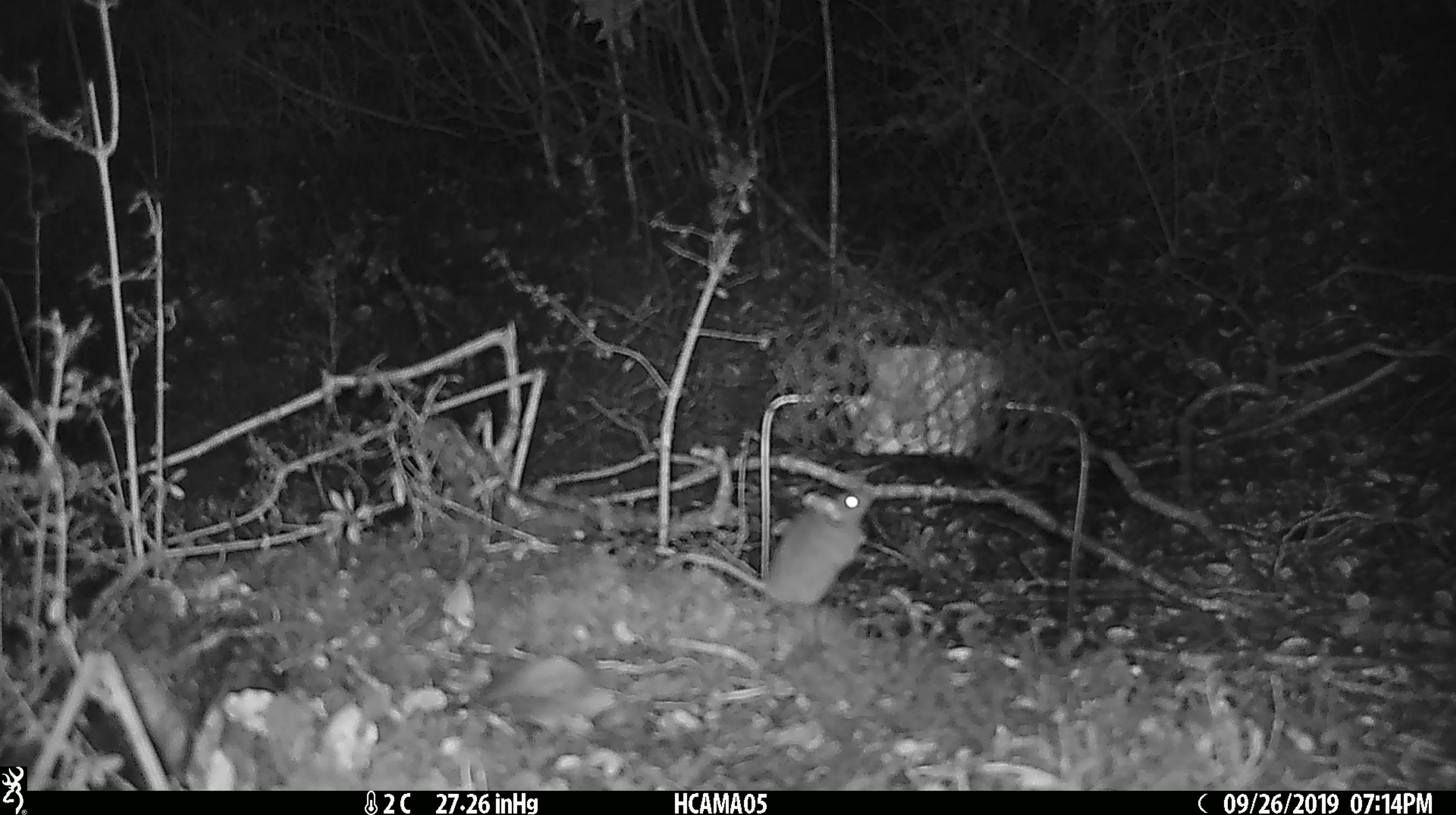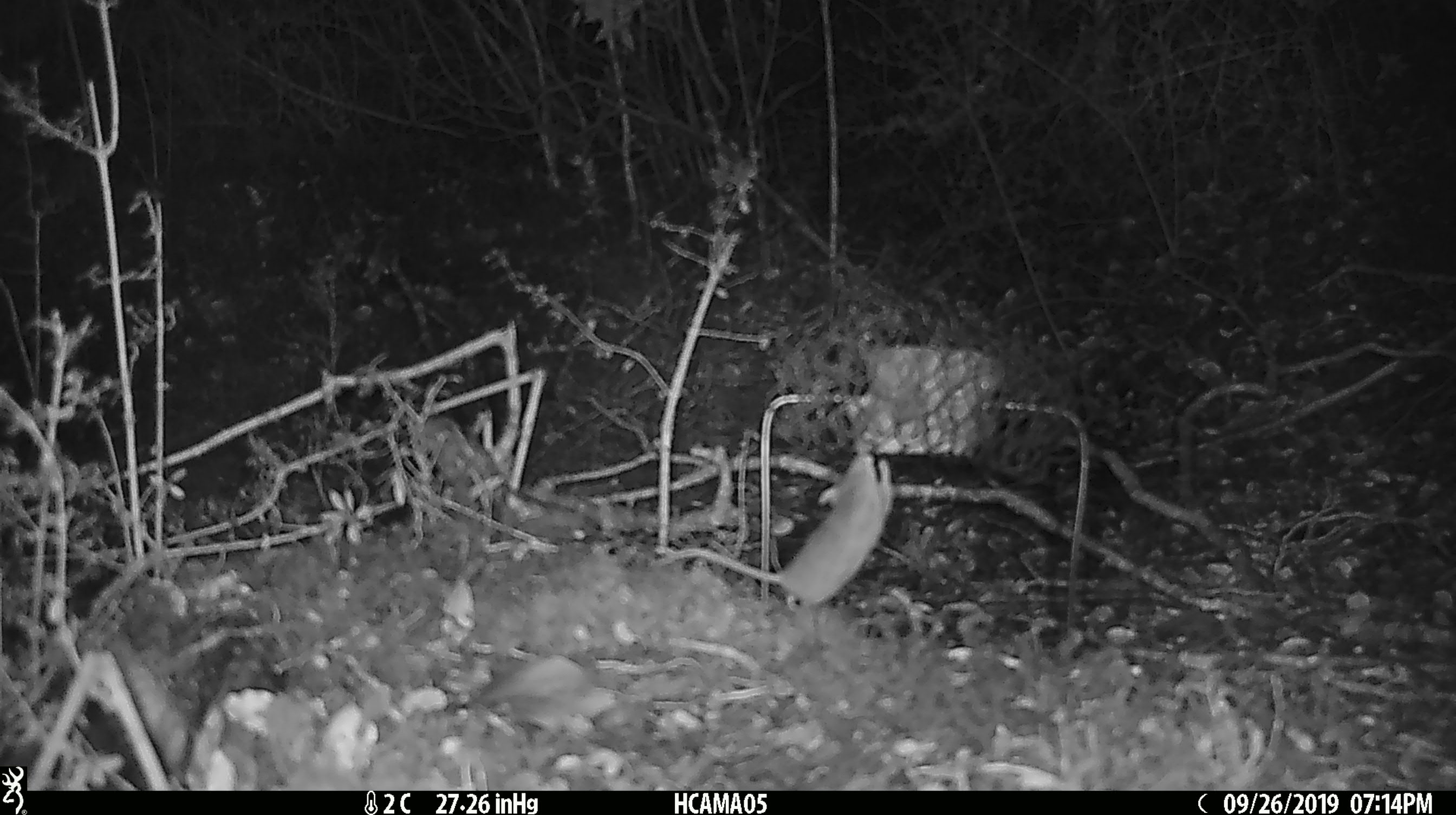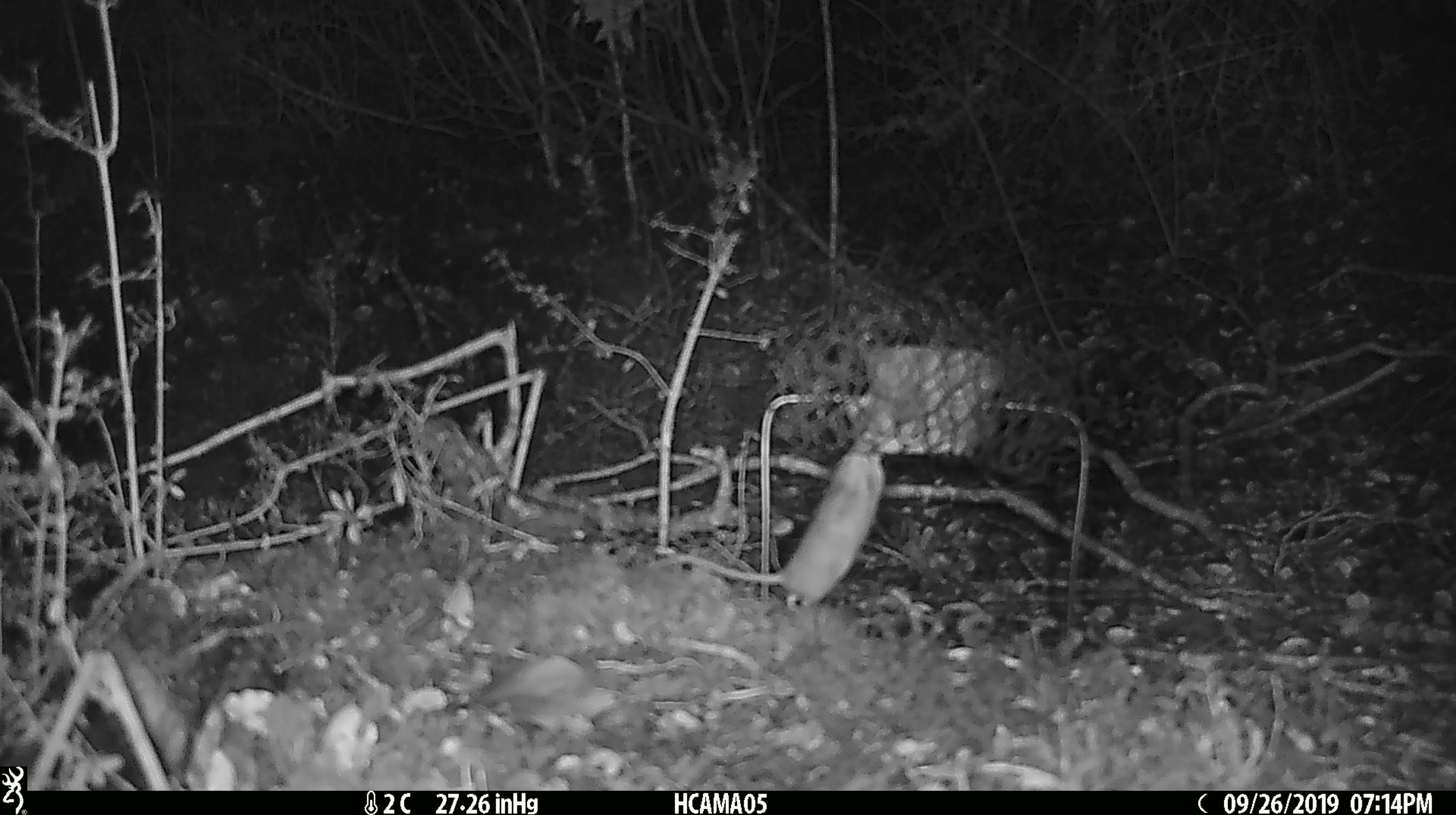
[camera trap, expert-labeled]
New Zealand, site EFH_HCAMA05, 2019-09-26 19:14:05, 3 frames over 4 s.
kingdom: Animalia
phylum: Chordata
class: Mammalia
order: Rodentia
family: Muridae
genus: Mus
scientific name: Mus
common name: mouse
Mouse (Mus).